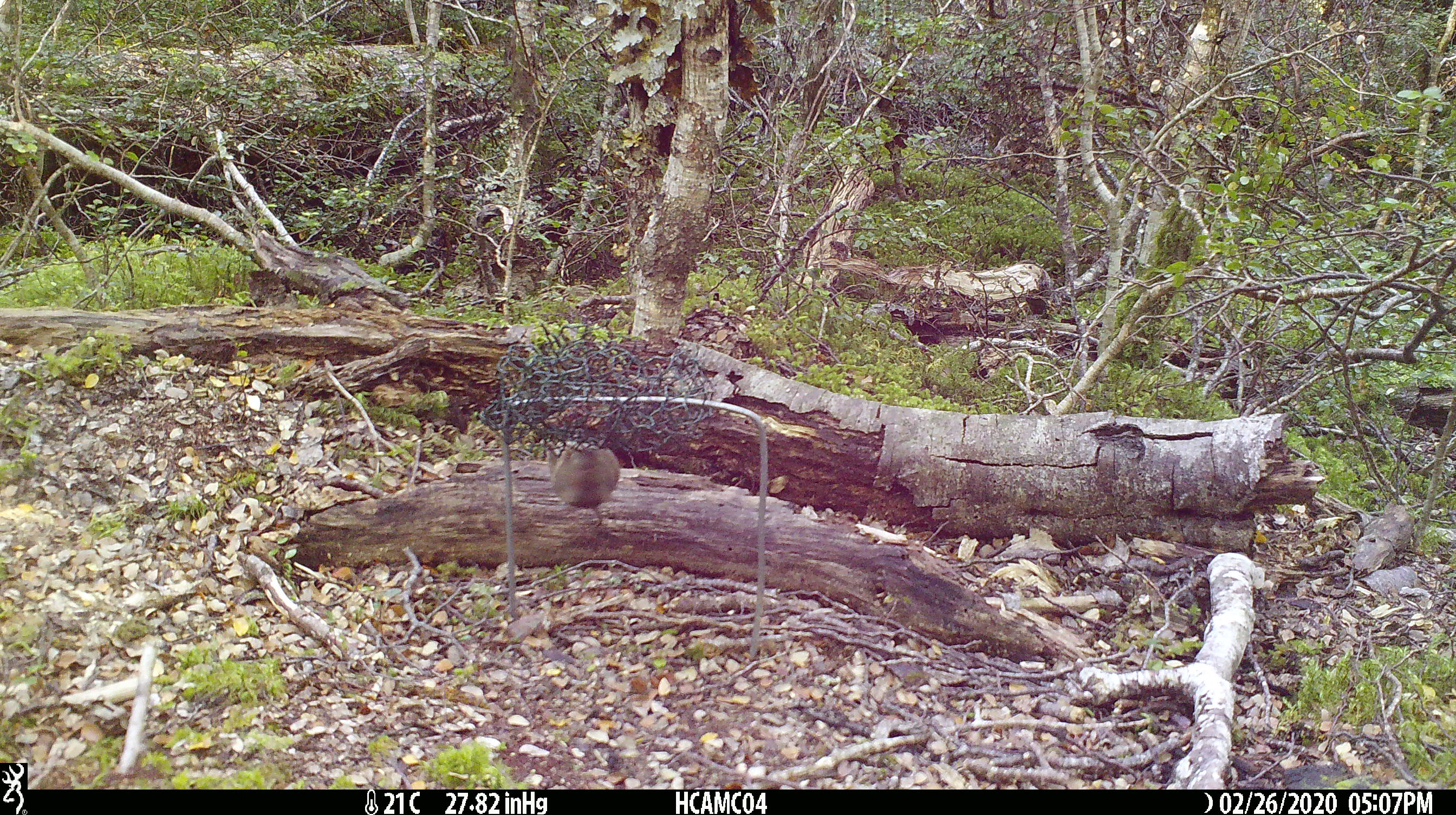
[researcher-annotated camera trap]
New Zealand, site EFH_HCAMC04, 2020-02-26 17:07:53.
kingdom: Animalia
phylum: Chordata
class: Mammalia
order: Rodentia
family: Muridae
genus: Mus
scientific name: Mus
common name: mouse